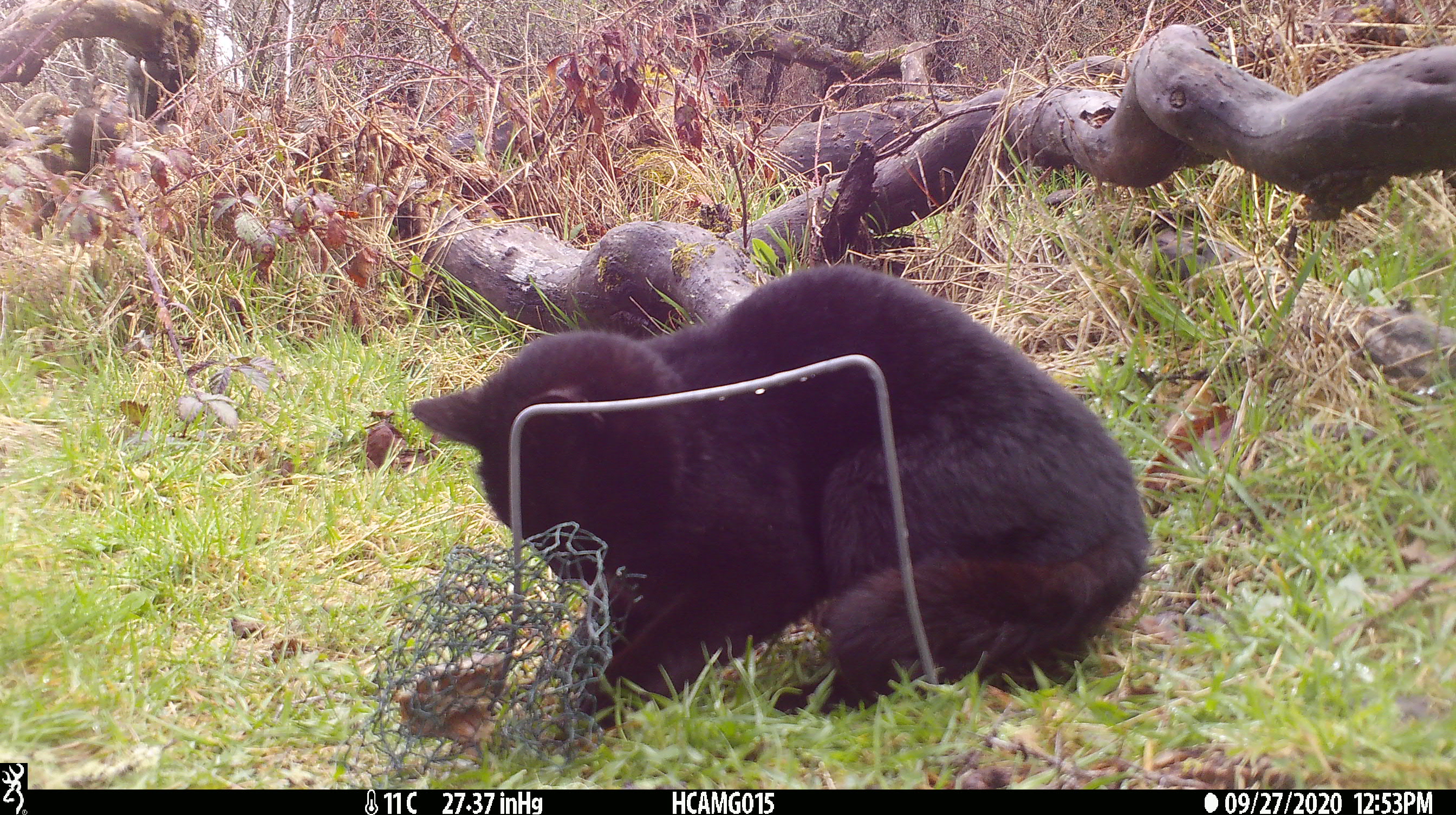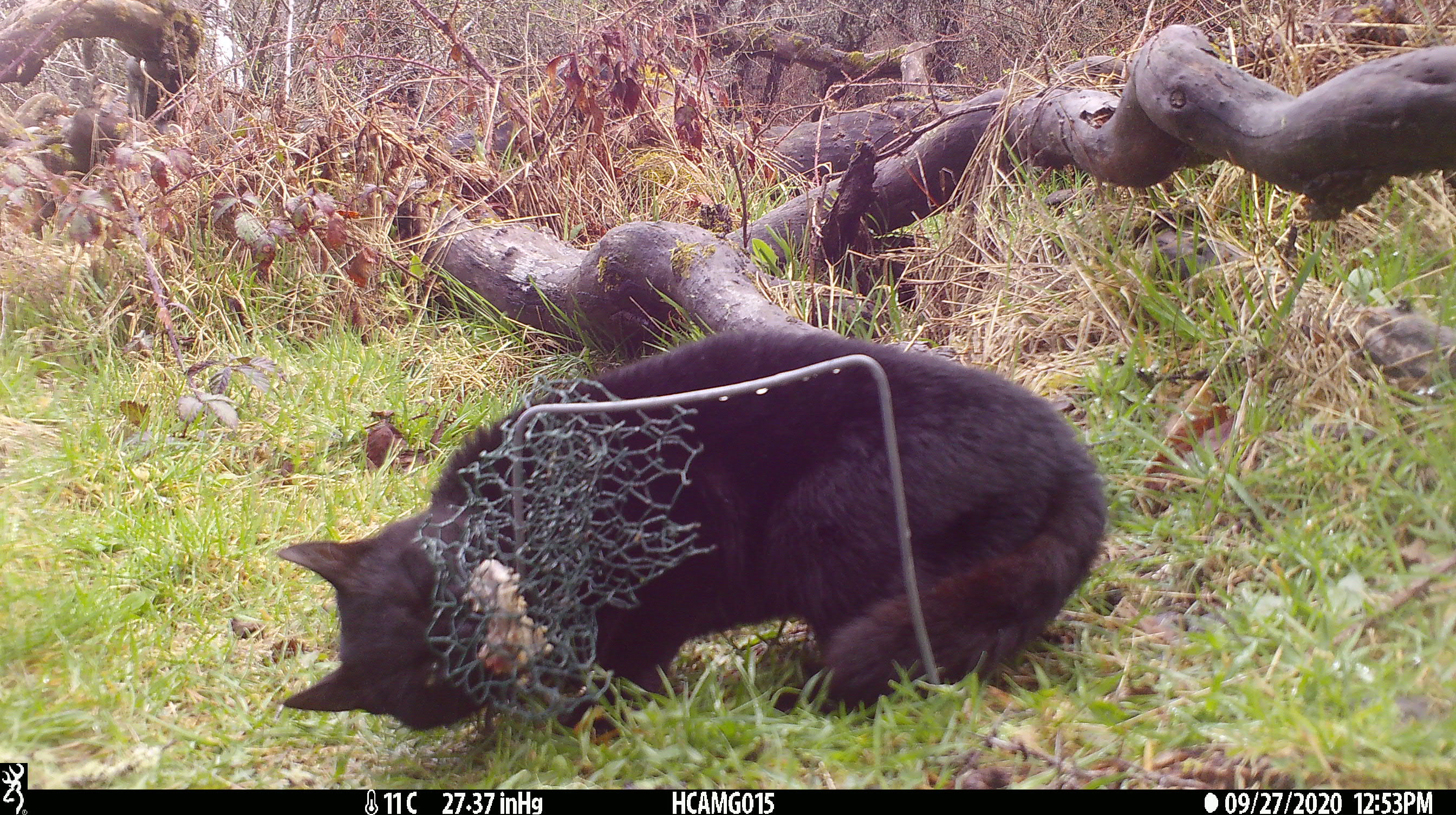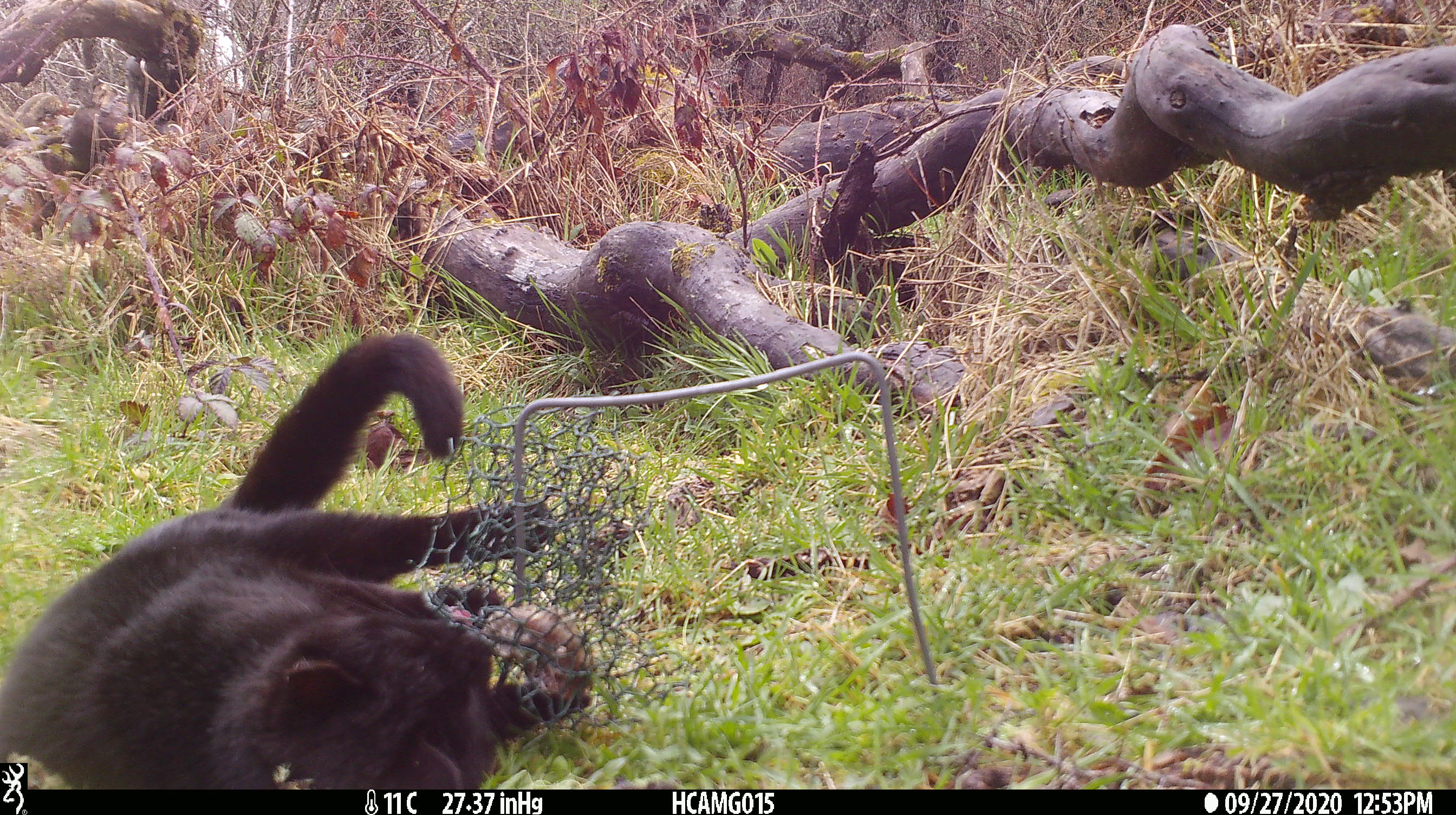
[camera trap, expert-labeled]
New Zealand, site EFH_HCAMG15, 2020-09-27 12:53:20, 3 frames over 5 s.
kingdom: Animalia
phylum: Chordata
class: Mammalia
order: Carnivora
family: Felidae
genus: Felis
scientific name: Felis catus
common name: domestic cat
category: cat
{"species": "cat (domestic cat) (Felis catus)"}